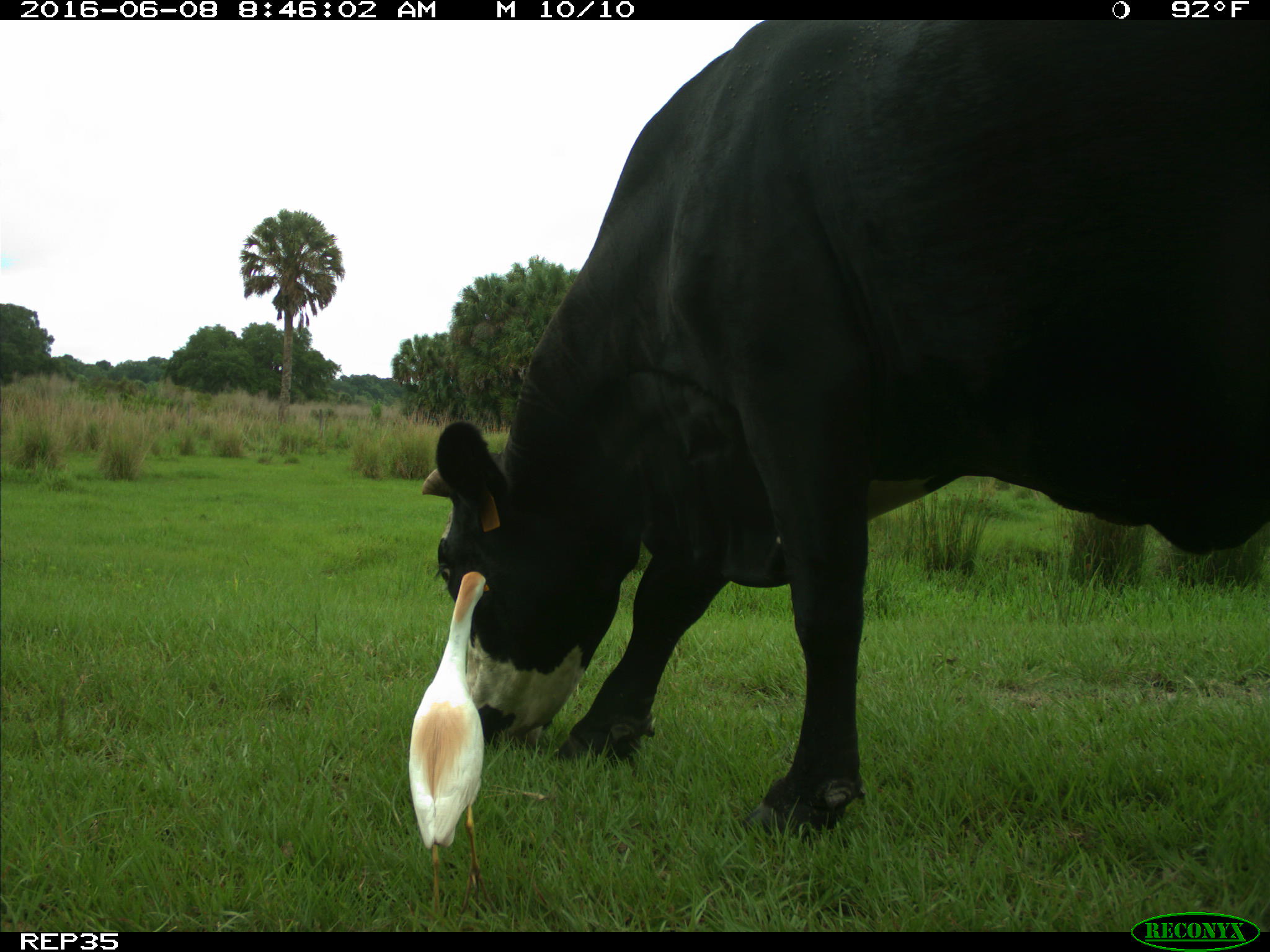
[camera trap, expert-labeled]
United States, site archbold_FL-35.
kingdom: Animalia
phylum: Chordata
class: Mammalia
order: Artiodactyla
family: Bovidae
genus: Bos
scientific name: Bos taurus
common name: domestic cow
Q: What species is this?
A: Bos taurus (domestic cow).